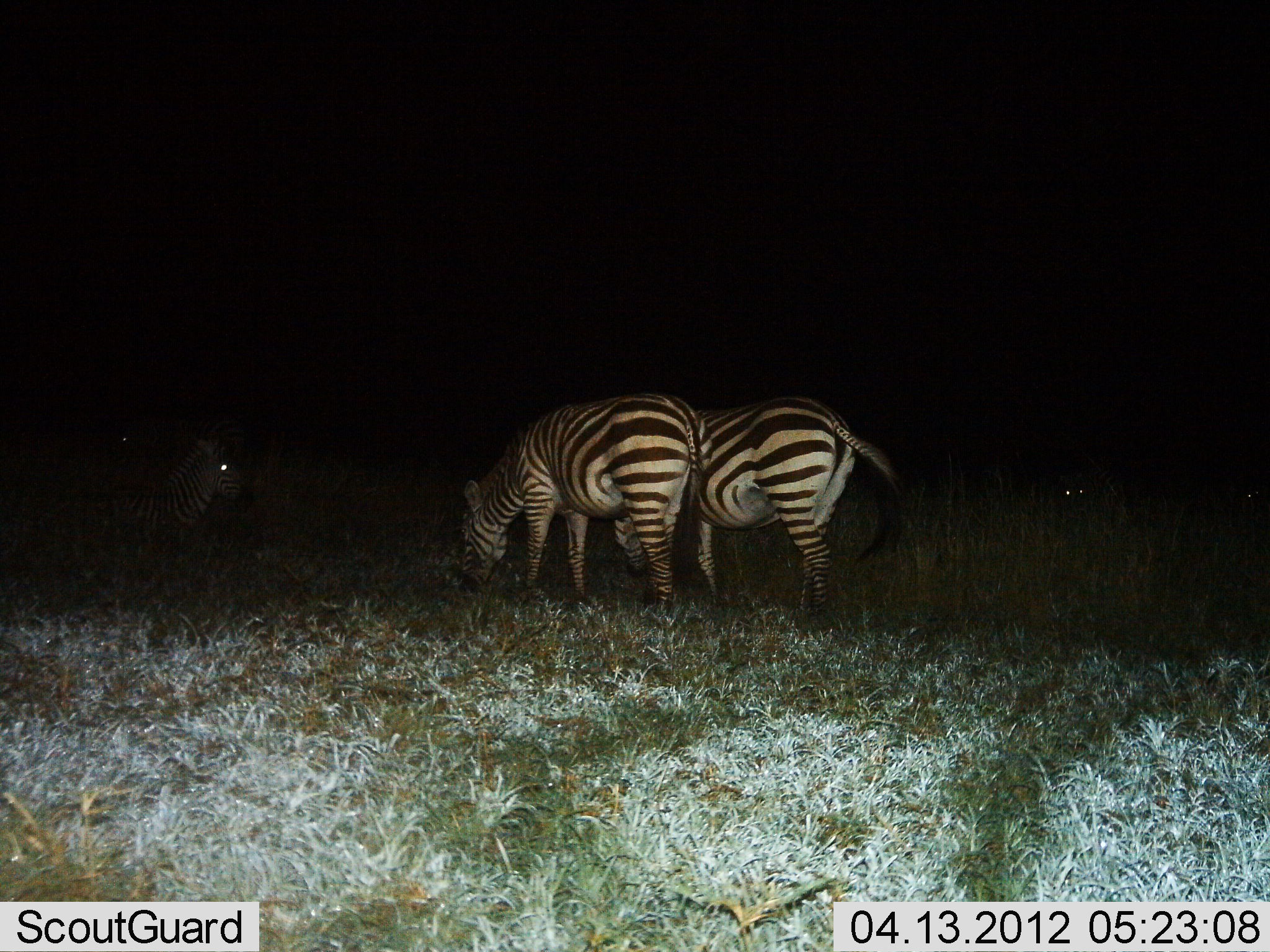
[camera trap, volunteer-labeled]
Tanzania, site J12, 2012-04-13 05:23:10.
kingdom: Animalia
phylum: Chordata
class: Mammalia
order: Perissodactyla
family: Equidae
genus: Equus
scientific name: Equus quagga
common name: plains zebra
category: zebra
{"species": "zebra (plains zebra) (Equus quagga)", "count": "3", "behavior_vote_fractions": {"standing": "65%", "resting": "12%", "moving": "0%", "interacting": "0%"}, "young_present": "0%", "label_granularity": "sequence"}